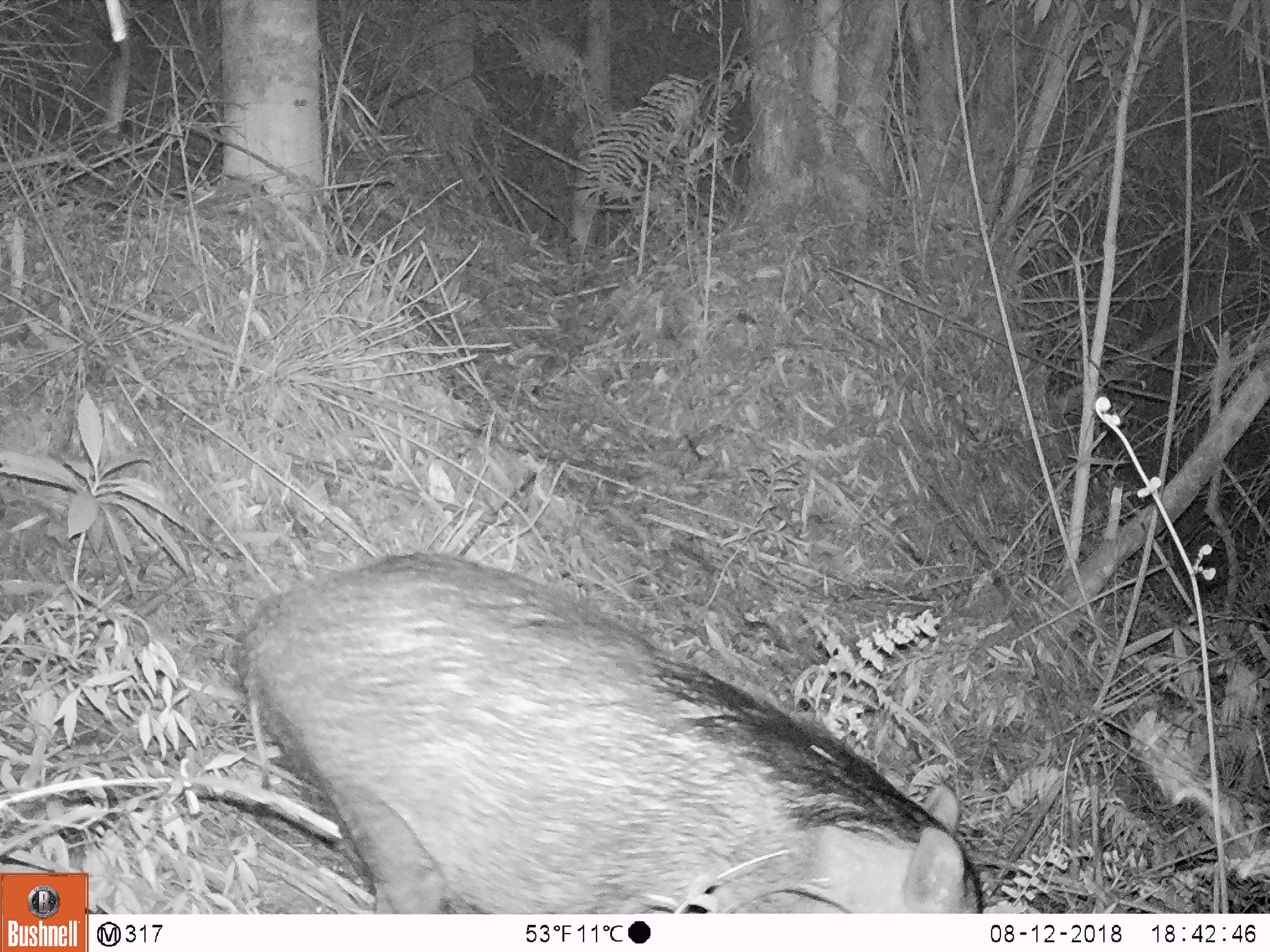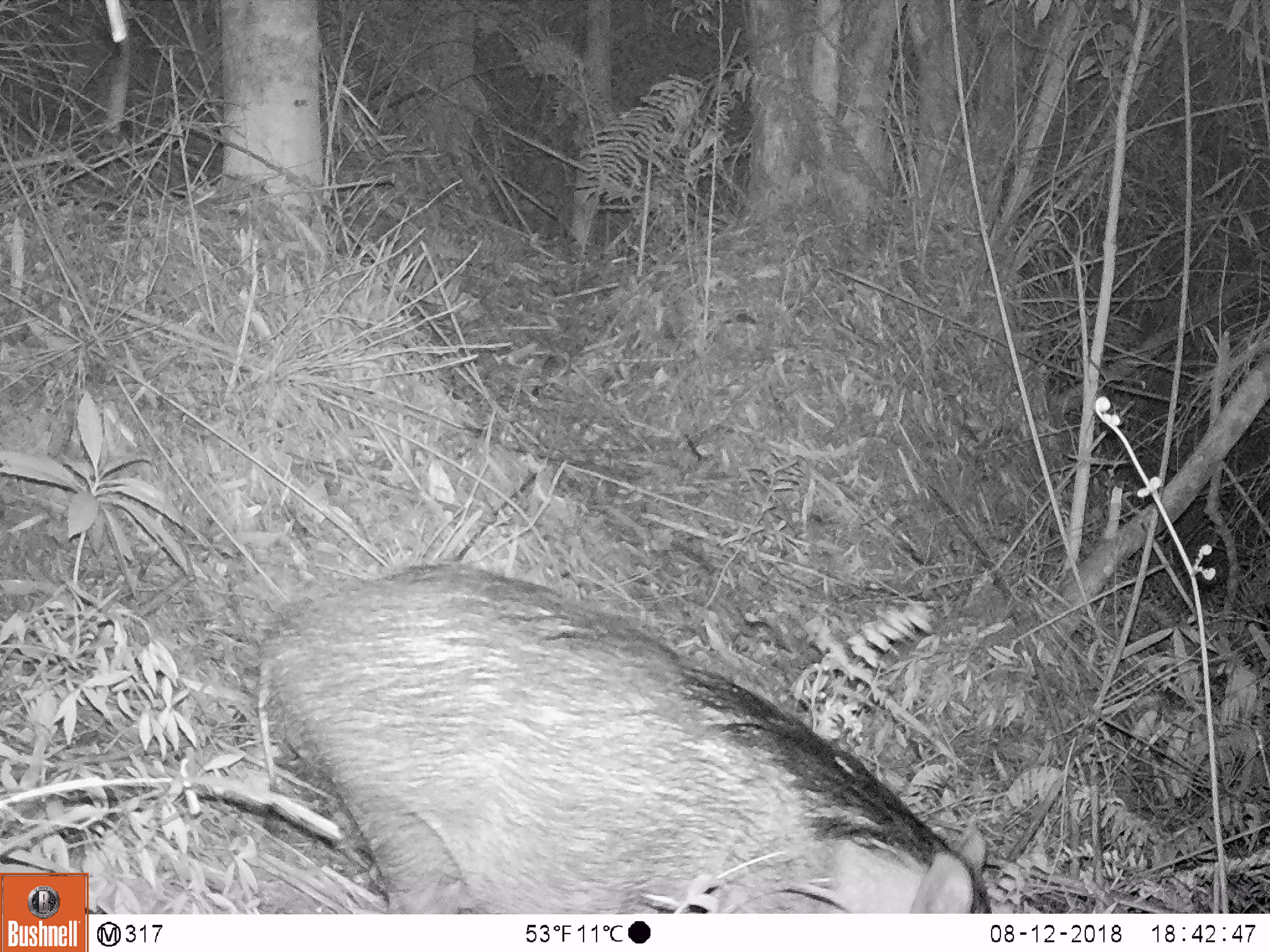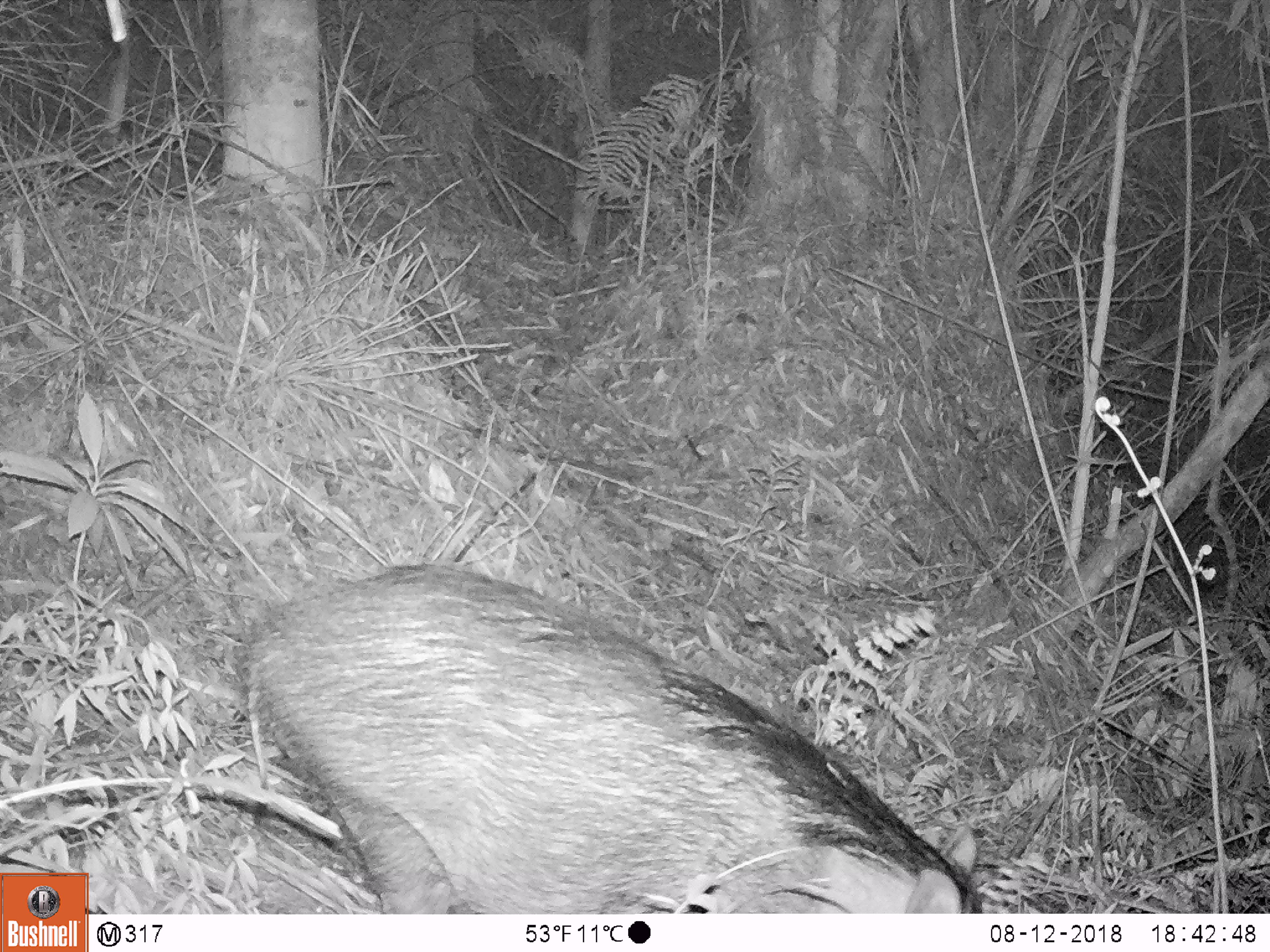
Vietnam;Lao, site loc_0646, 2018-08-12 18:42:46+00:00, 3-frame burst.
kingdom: Animalia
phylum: Chordata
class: Mammalia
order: Artiodactyla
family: Suidae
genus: Sus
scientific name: Sus scrofa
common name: eurasian wild pig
Eurasian wild pig (Sus scrofa). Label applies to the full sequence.